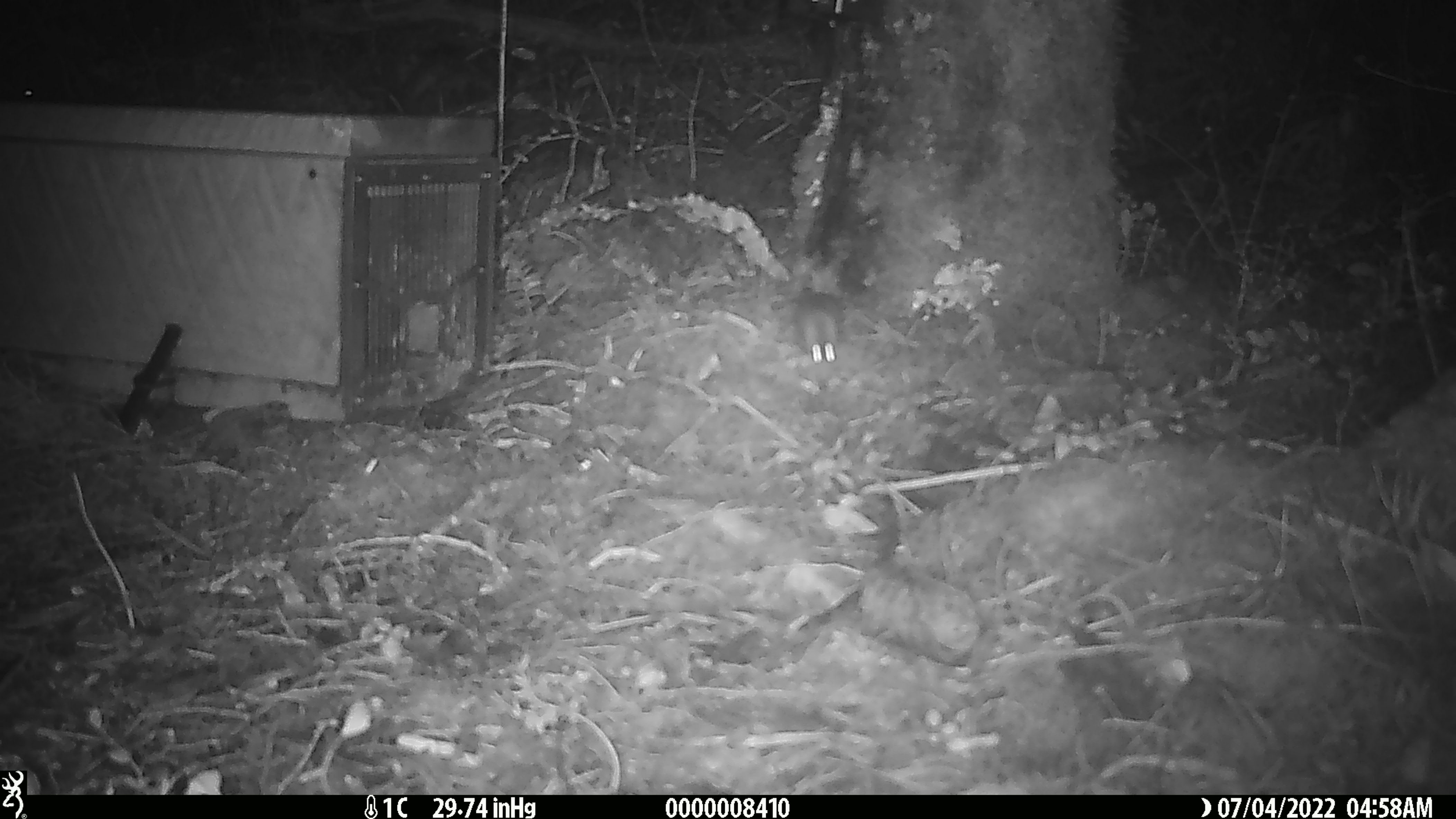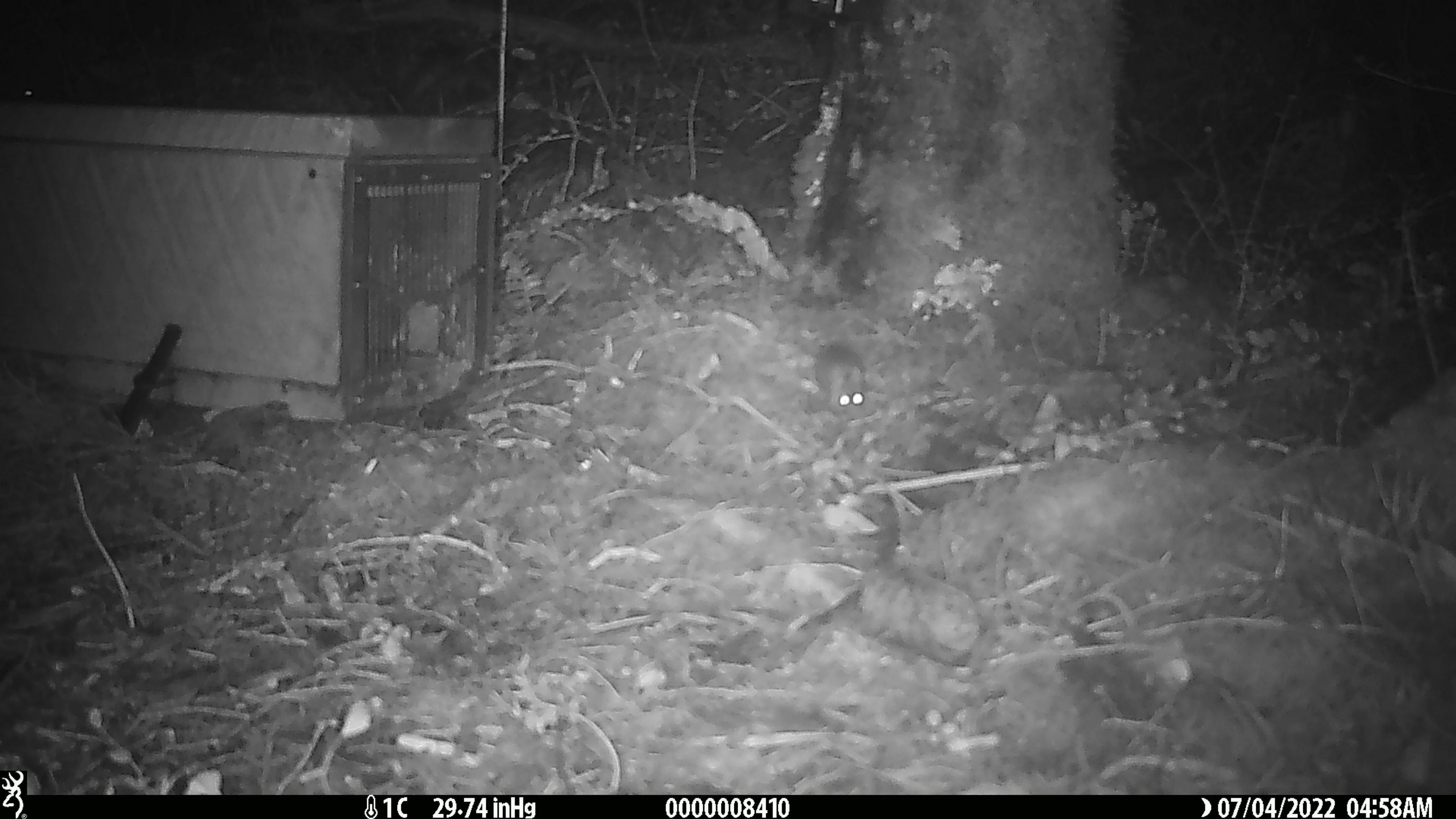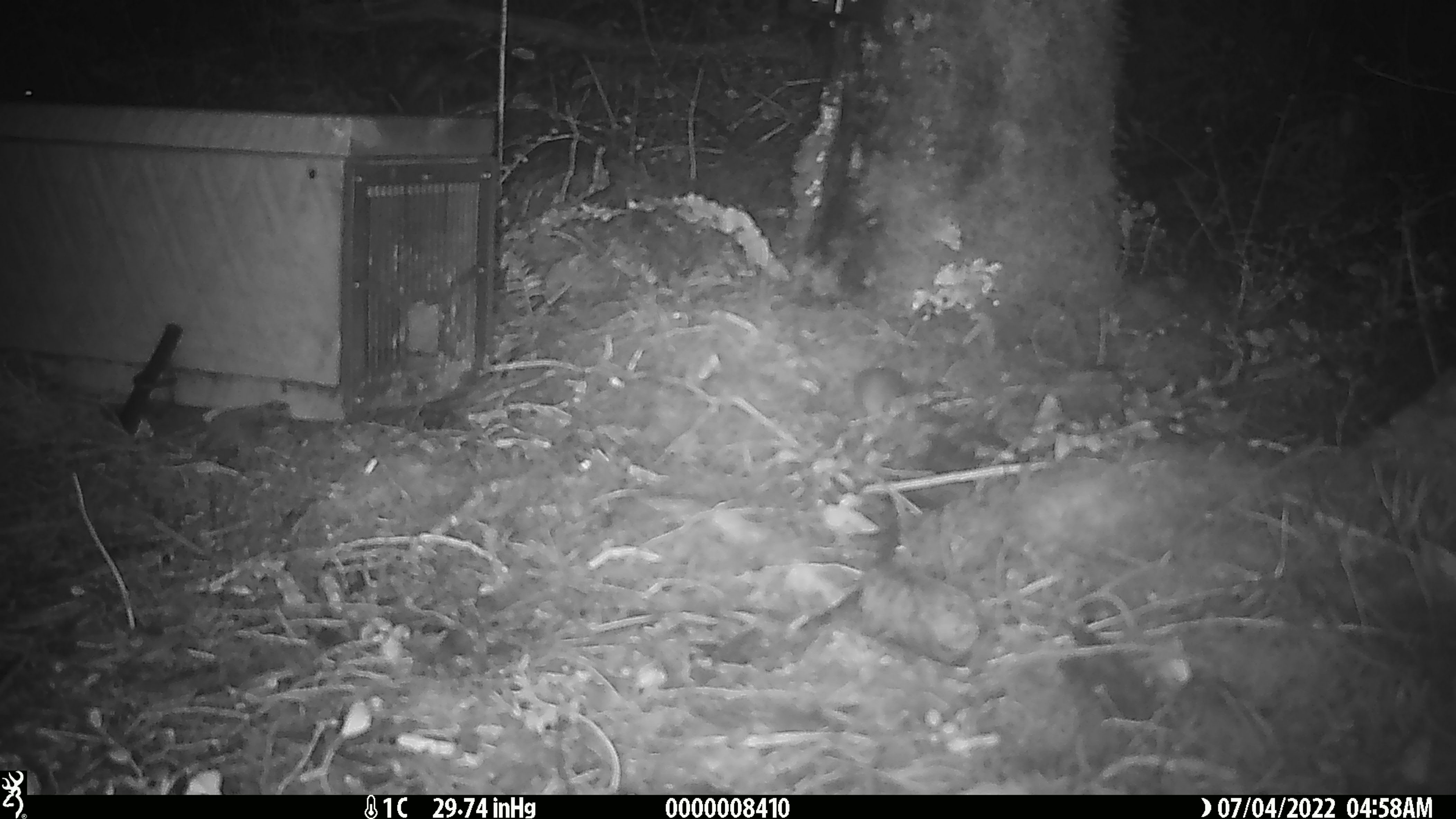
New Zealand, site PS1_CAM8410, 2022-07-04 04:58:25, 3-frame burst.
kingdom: Animalia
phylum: Chordata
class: Mammalia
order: Rodentia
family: Muridae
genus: Mus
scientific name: Mus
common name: mouse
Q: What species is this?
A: Mouse (Mus).